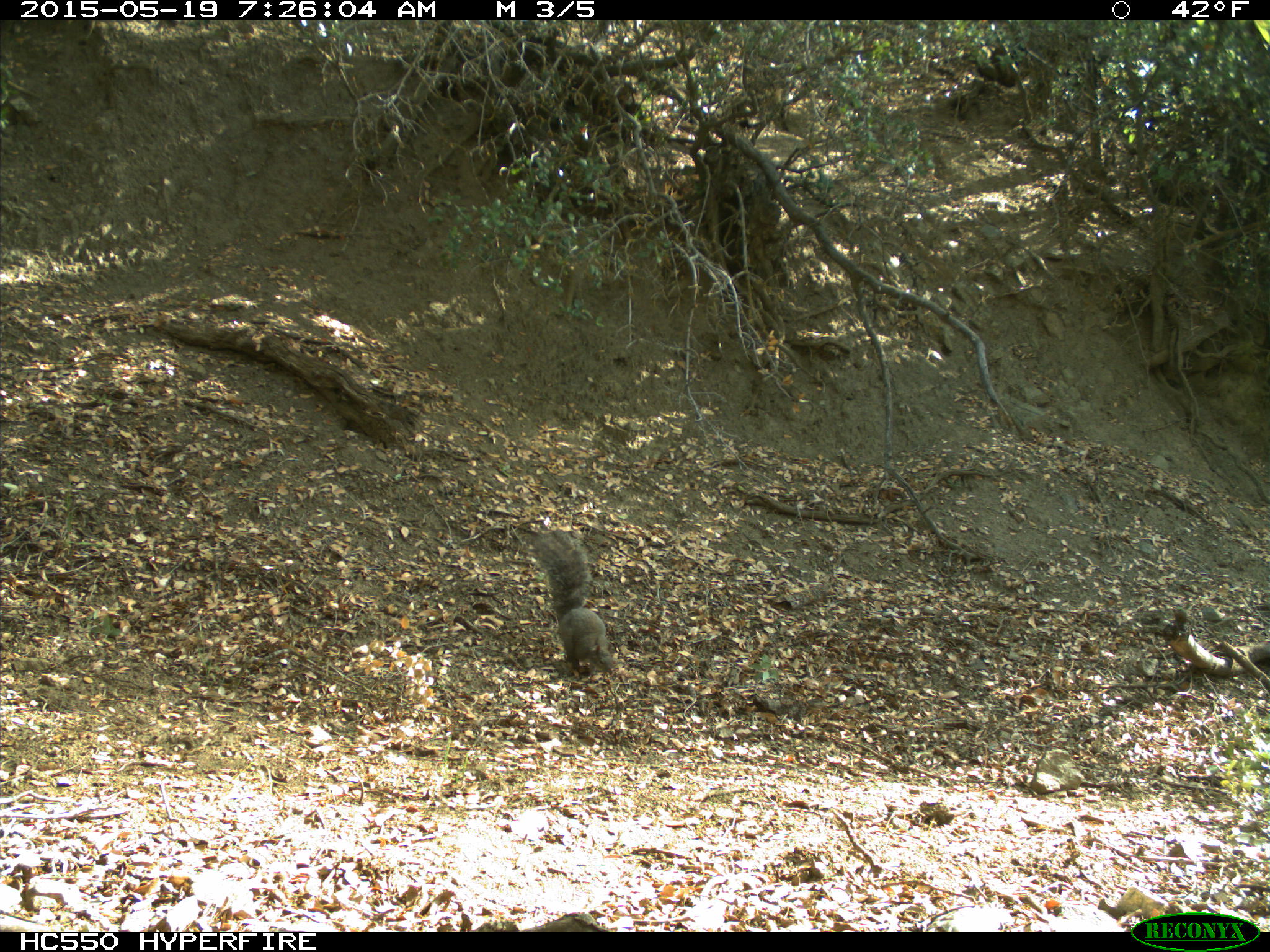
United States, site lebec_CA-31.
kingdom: Animalia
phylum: Chordata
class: Mammalia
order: Rodentia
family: Sciuridae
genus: Sciurus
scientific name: Sciurus carolinensis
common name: eastern gray squirrel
Sciurus carolinensis (eastern gray squirrel).